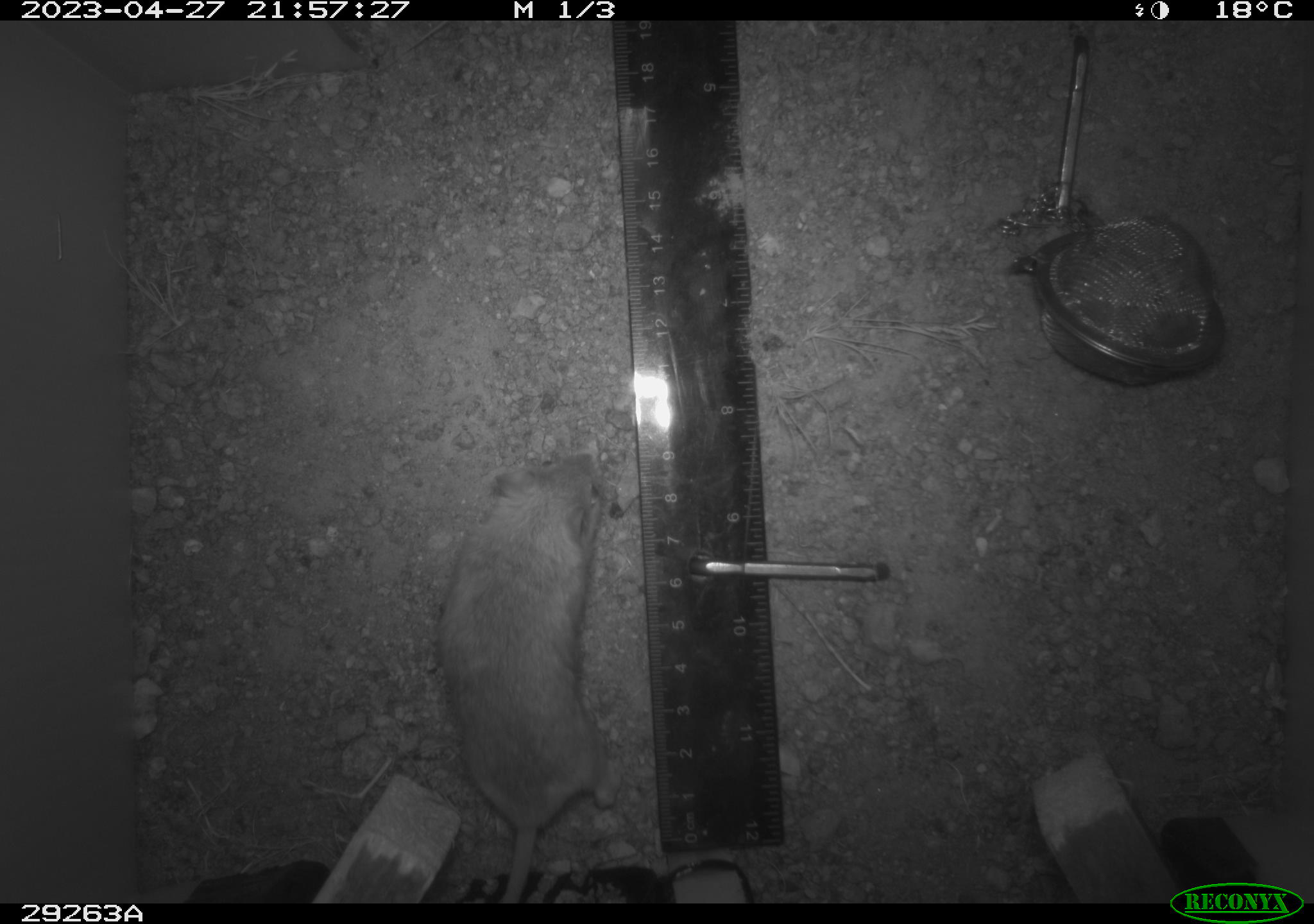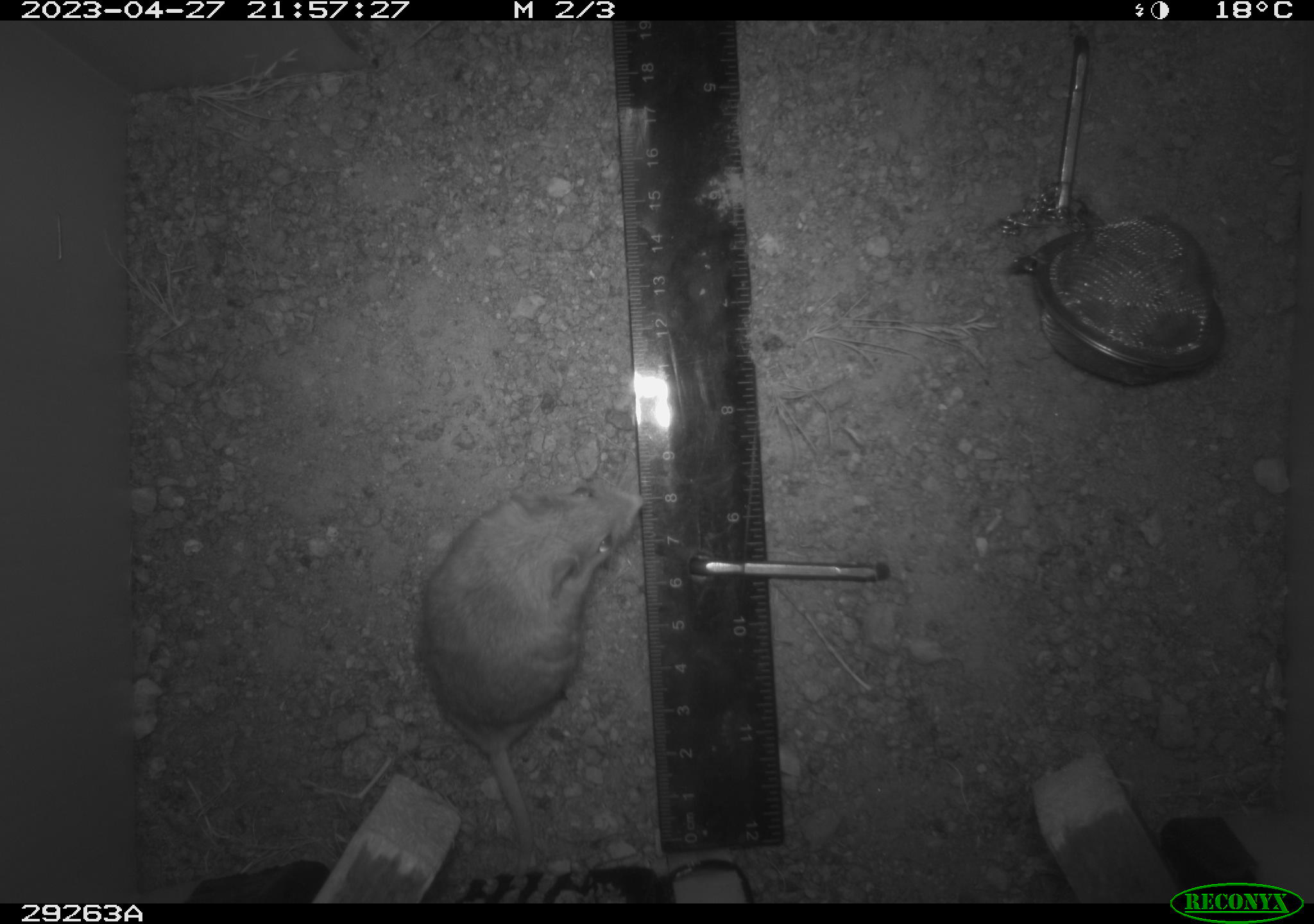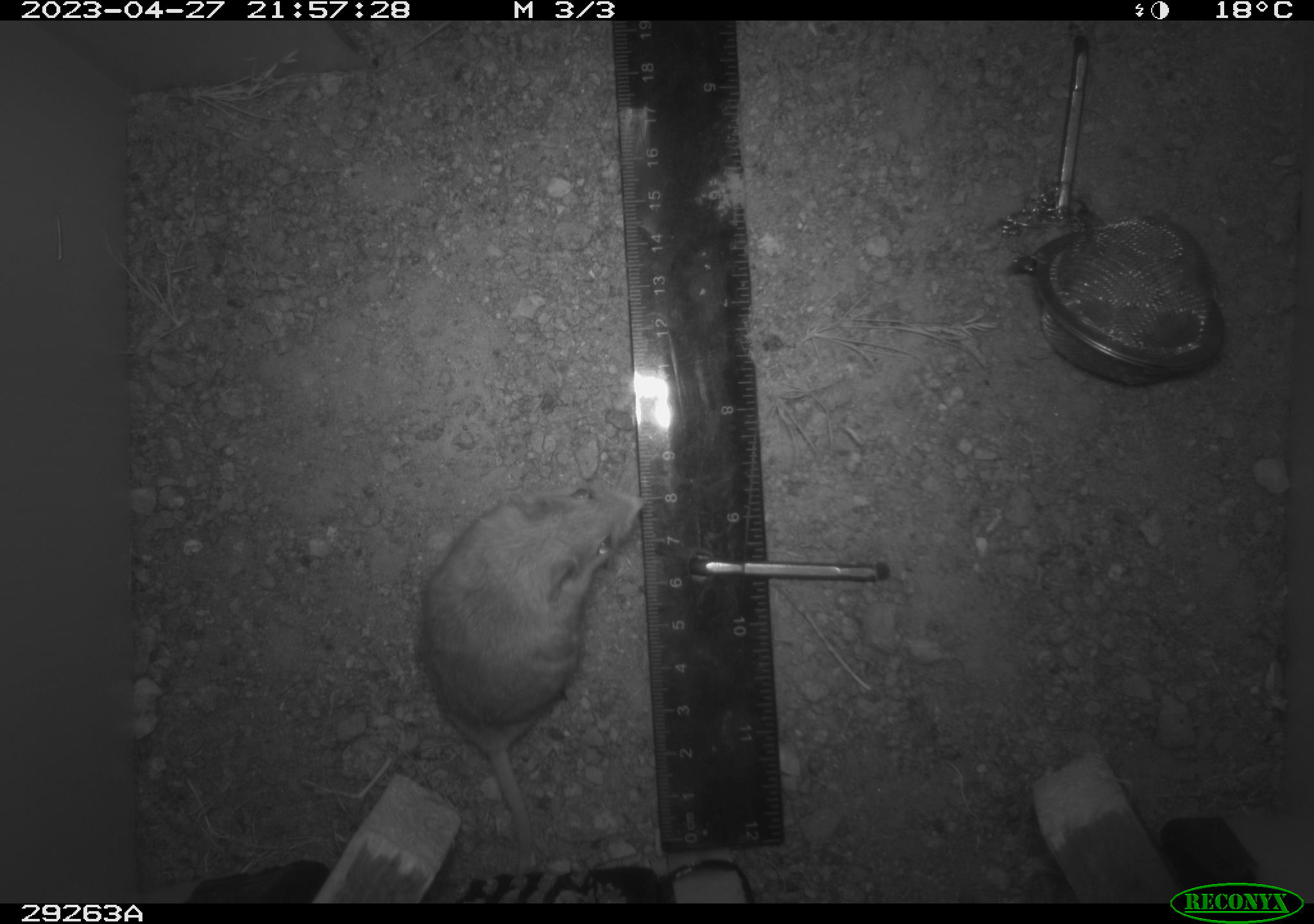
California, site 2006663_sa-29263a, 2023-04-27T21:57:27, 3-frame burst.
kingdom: Animalia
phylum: Chordata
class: Mammalia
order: Rodentia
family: Cricetidae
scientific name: Arvicolinae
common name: voles, lemmings, and muskrats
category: arvicolinae subfamily